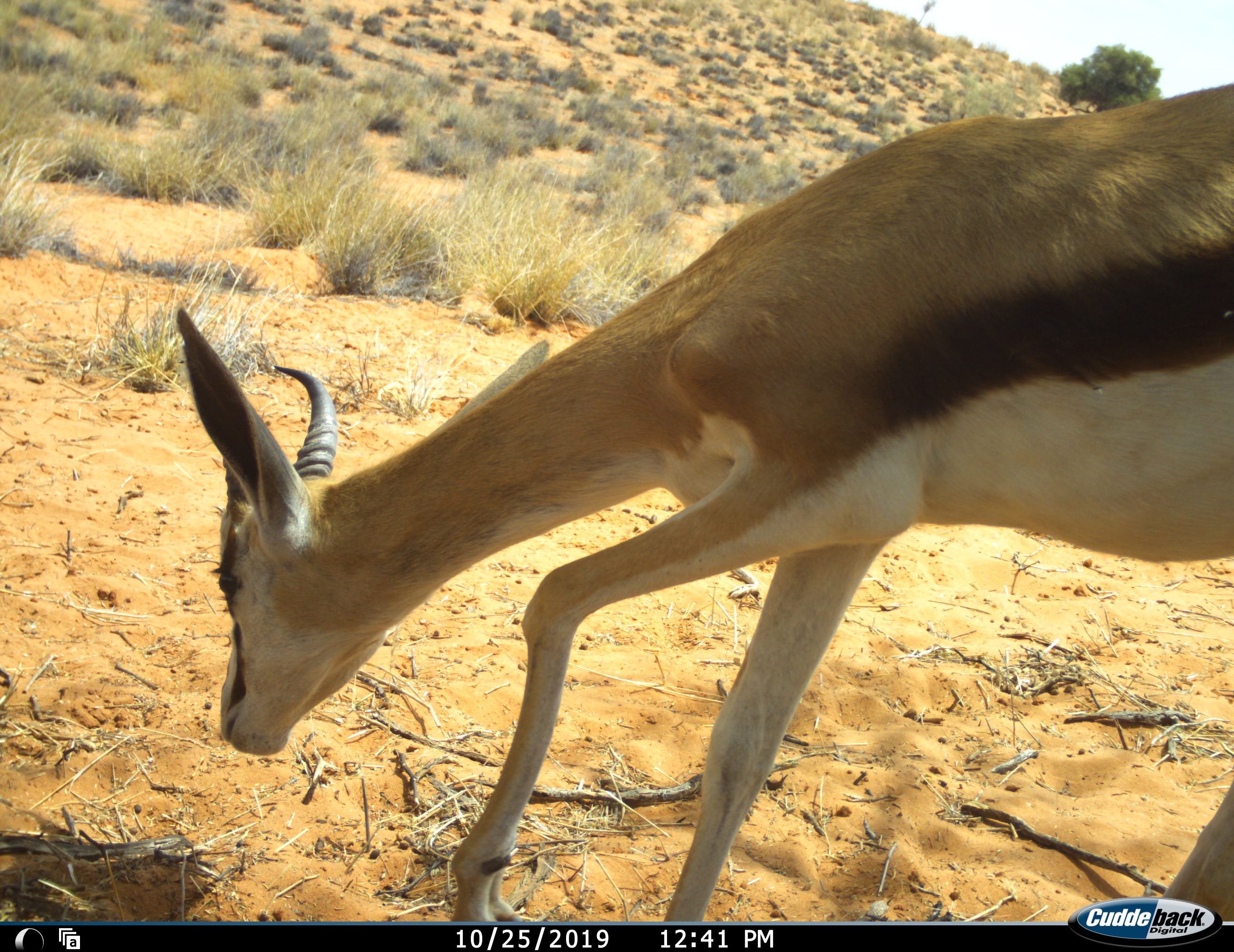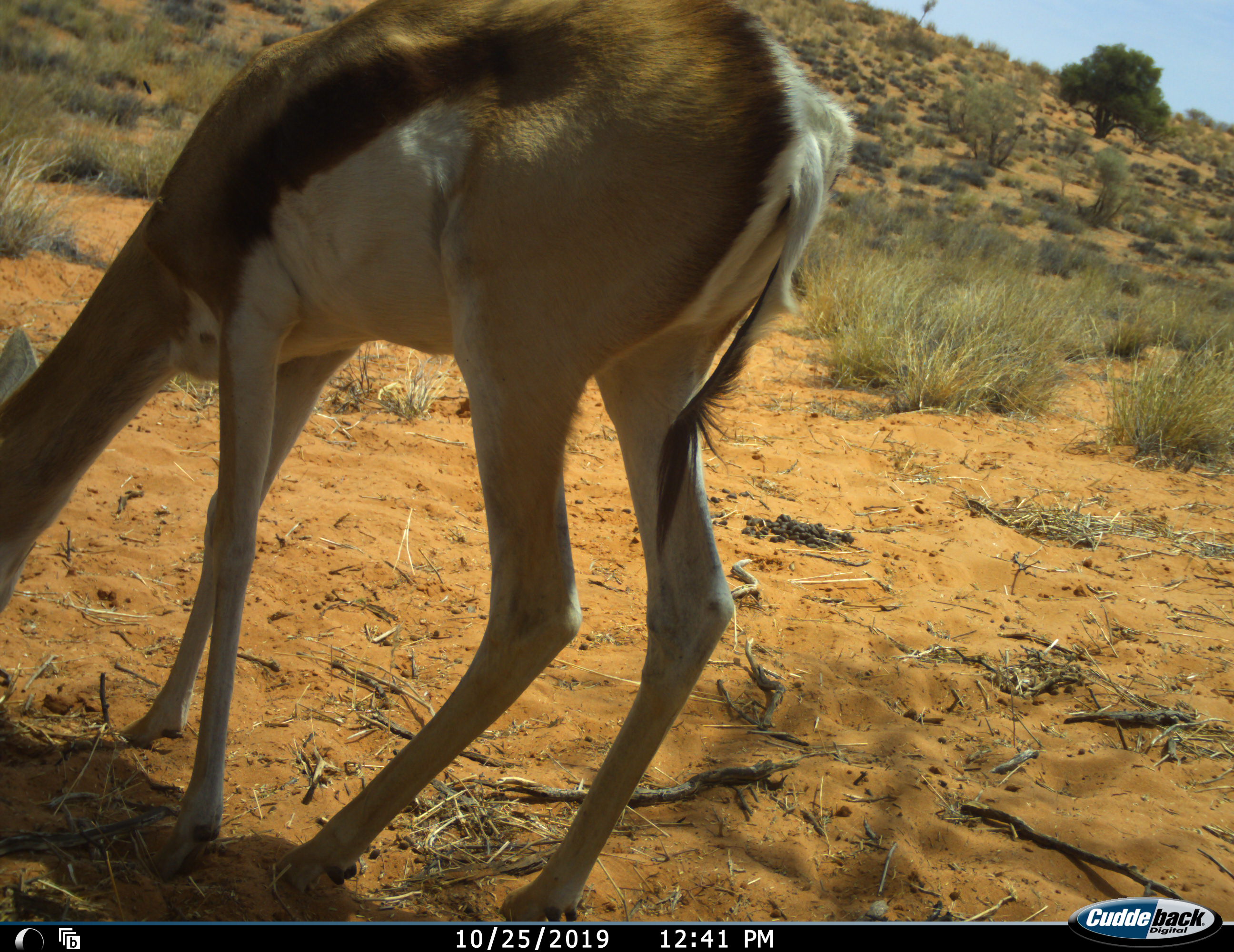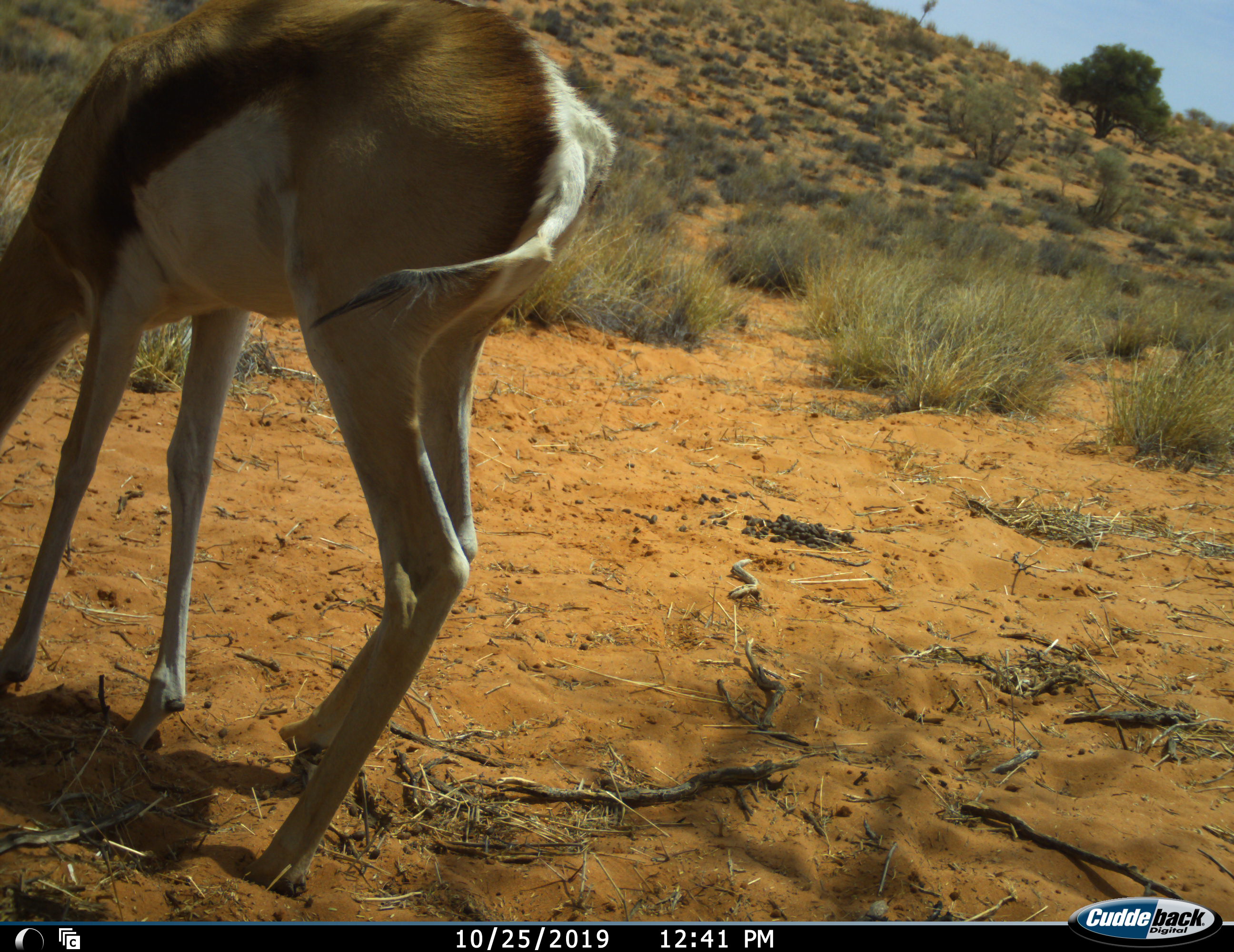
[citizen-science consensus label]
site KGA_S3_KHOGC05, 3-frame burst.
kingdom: Animalia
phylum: Chordata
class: Mammalia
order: Artiodactyla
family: Bovidae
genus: Antidorcas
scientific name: Antidorcas marsupialis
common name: springbok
Springbok (Antidorcas marsupialis), count 1. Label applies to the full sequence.